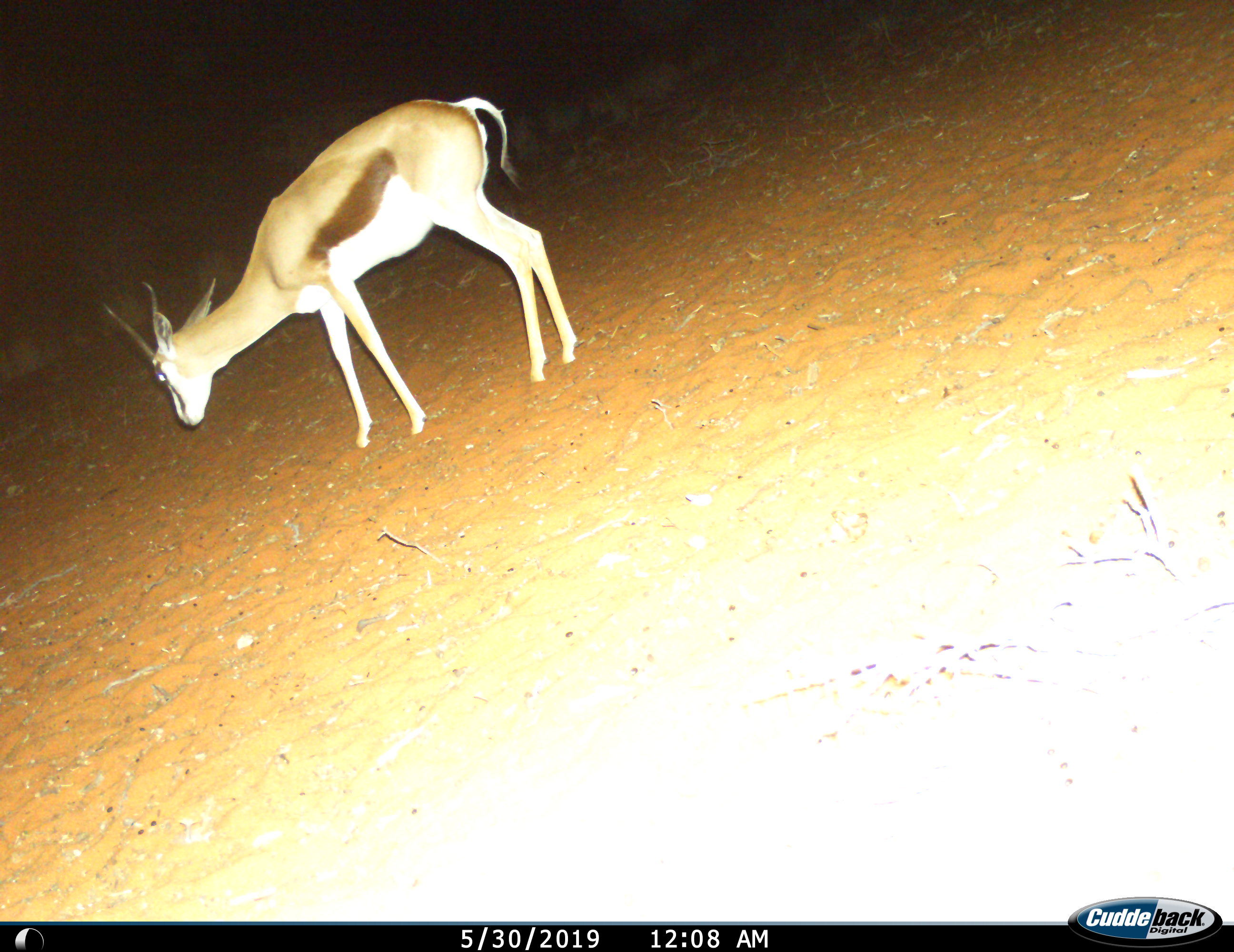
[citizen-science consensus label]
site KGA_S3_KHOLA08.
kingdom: Animalia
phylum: Chordata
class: Mammalia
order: Artiodactyla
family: Bovidae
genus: Antidorcas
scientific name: Antidorcas marsupialis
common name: springbok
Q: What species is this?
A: Springbok (Antidorcas marsupialis).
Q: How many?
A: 1.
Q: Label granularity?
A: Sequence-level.